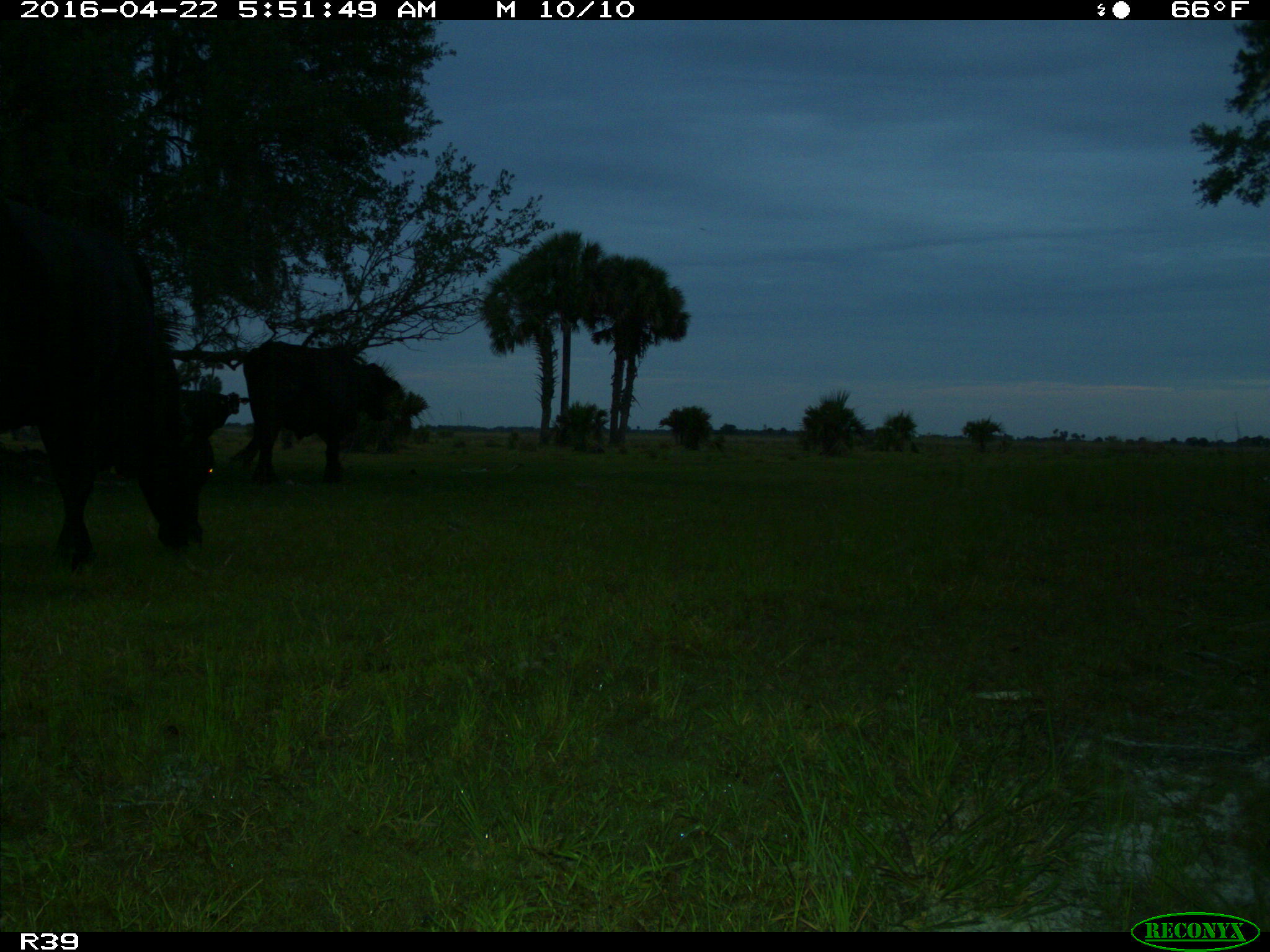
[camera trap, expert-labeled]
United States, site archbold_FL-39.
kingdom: Animalia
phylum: Chordata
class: Mammalia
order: Artiodactyla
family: Bovidae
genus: Bos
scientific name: Bos taurus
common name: domestic cow